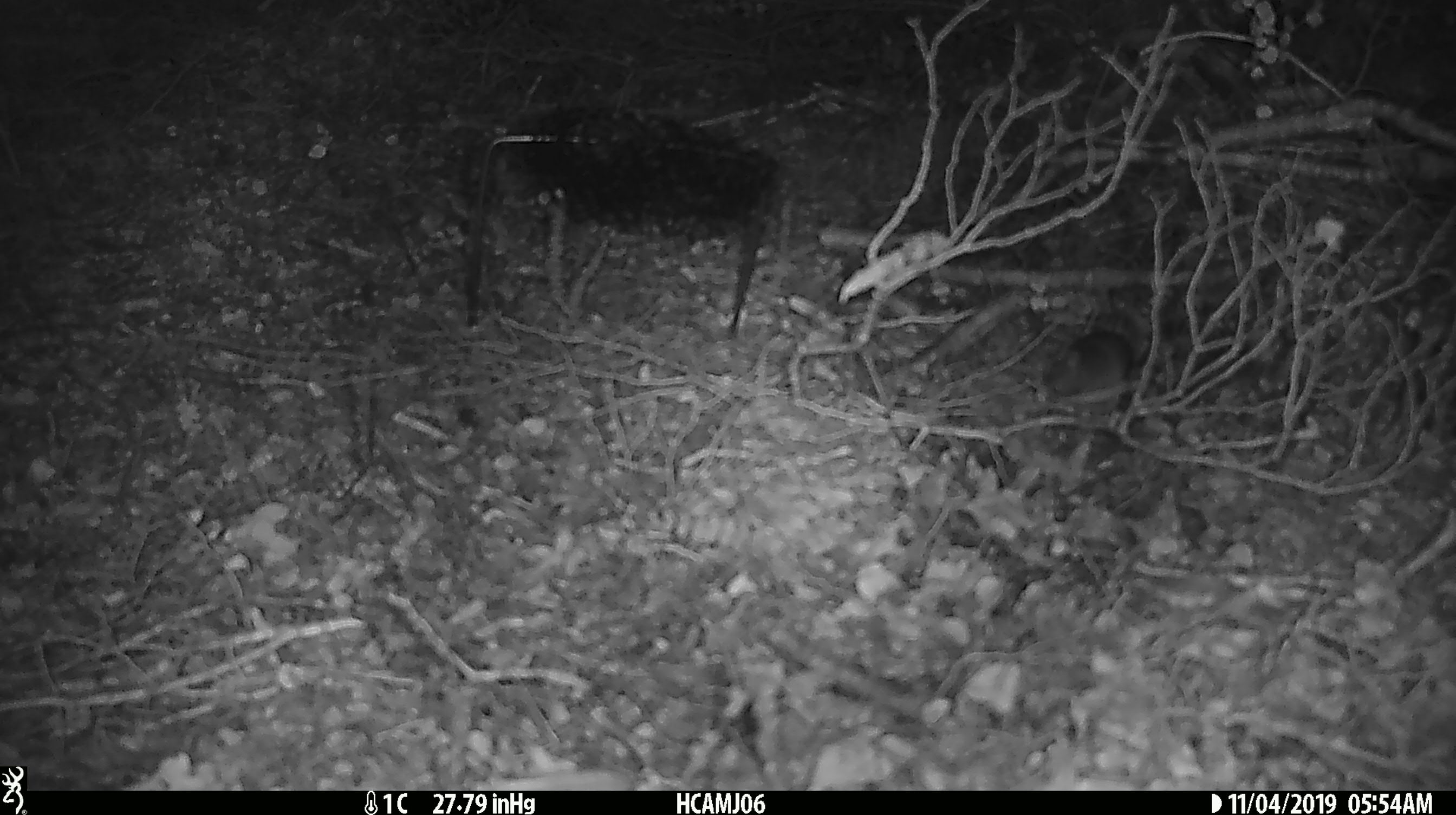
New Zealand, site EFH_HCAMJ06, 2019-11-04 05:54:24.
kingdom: Animalia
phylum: Chordata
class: Mammalia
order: Rodentia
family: Muridae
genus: Mus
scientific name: Mus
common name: mouse